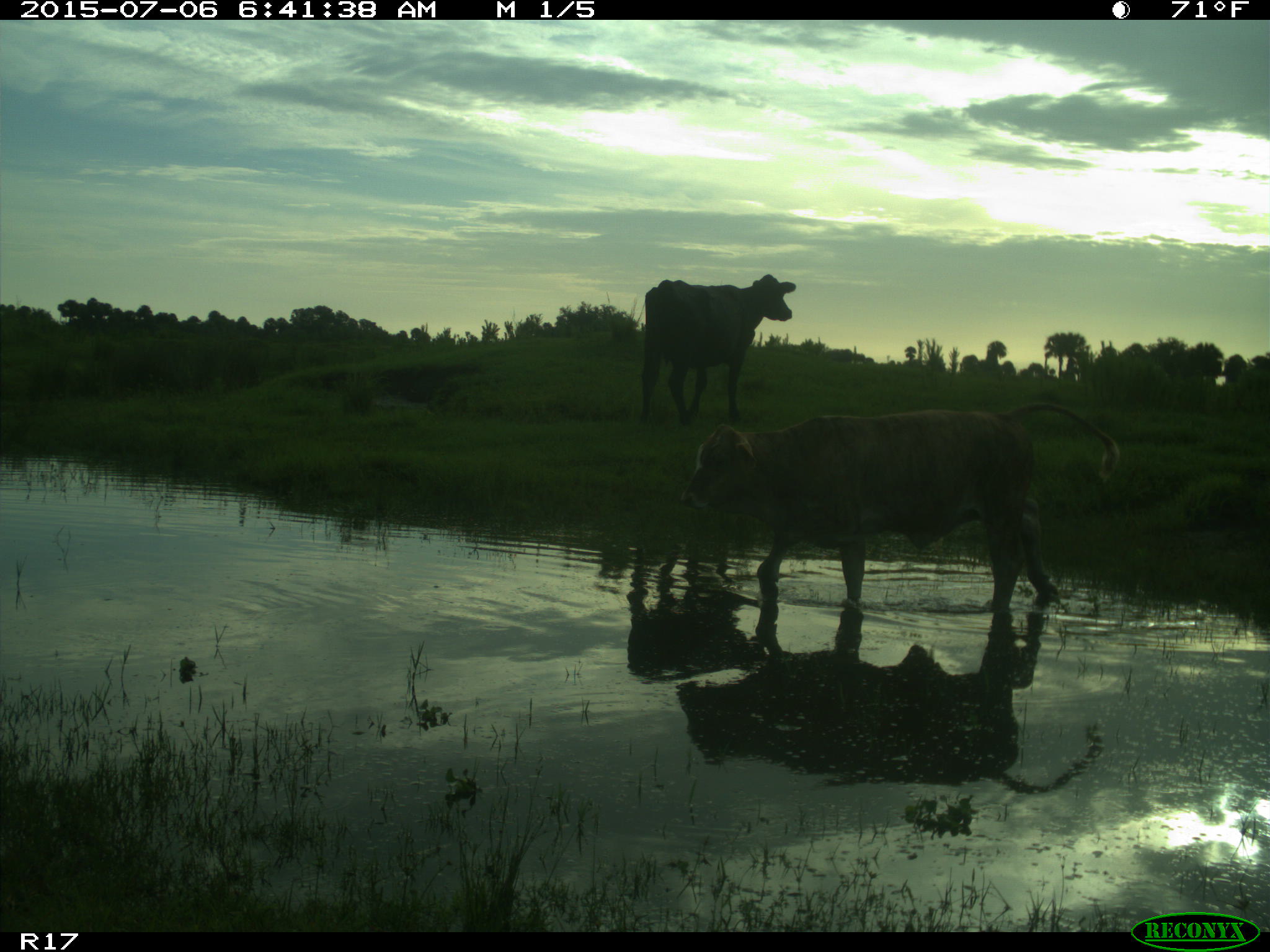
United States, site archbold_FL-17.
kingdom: Animalia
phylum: Chordata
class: Mammalia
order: Artiodactyla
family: Bovidae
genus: Bos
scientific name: Bos taurus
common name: domestic cow